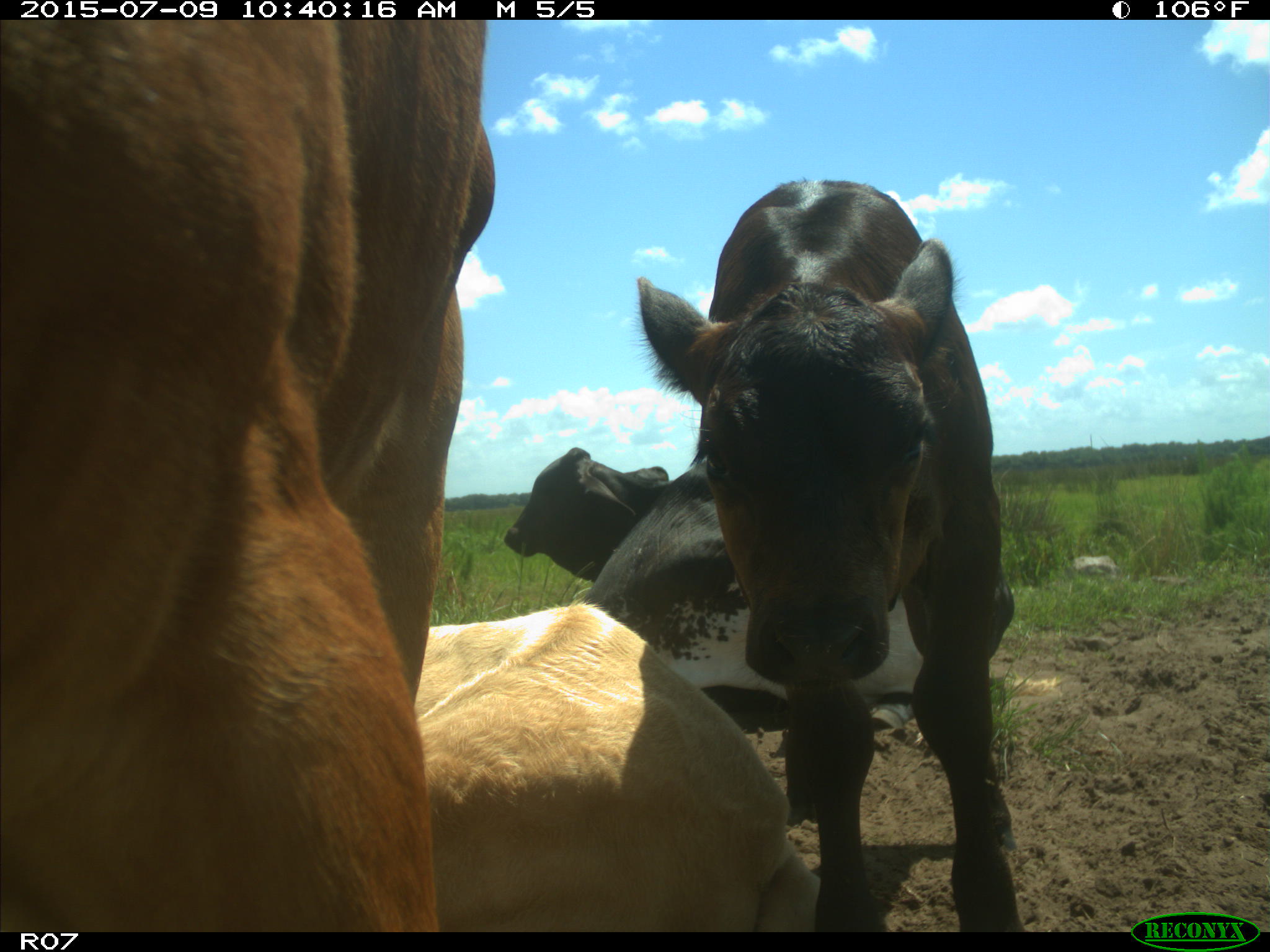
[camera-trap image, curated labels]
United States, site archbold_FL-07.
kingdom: Animalia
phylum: Chordata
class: Mammalia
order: Artiodactyla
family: Bovidae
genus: Bos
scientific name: Bos taurus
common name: domestic cow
Bos taurus (domestic cow).